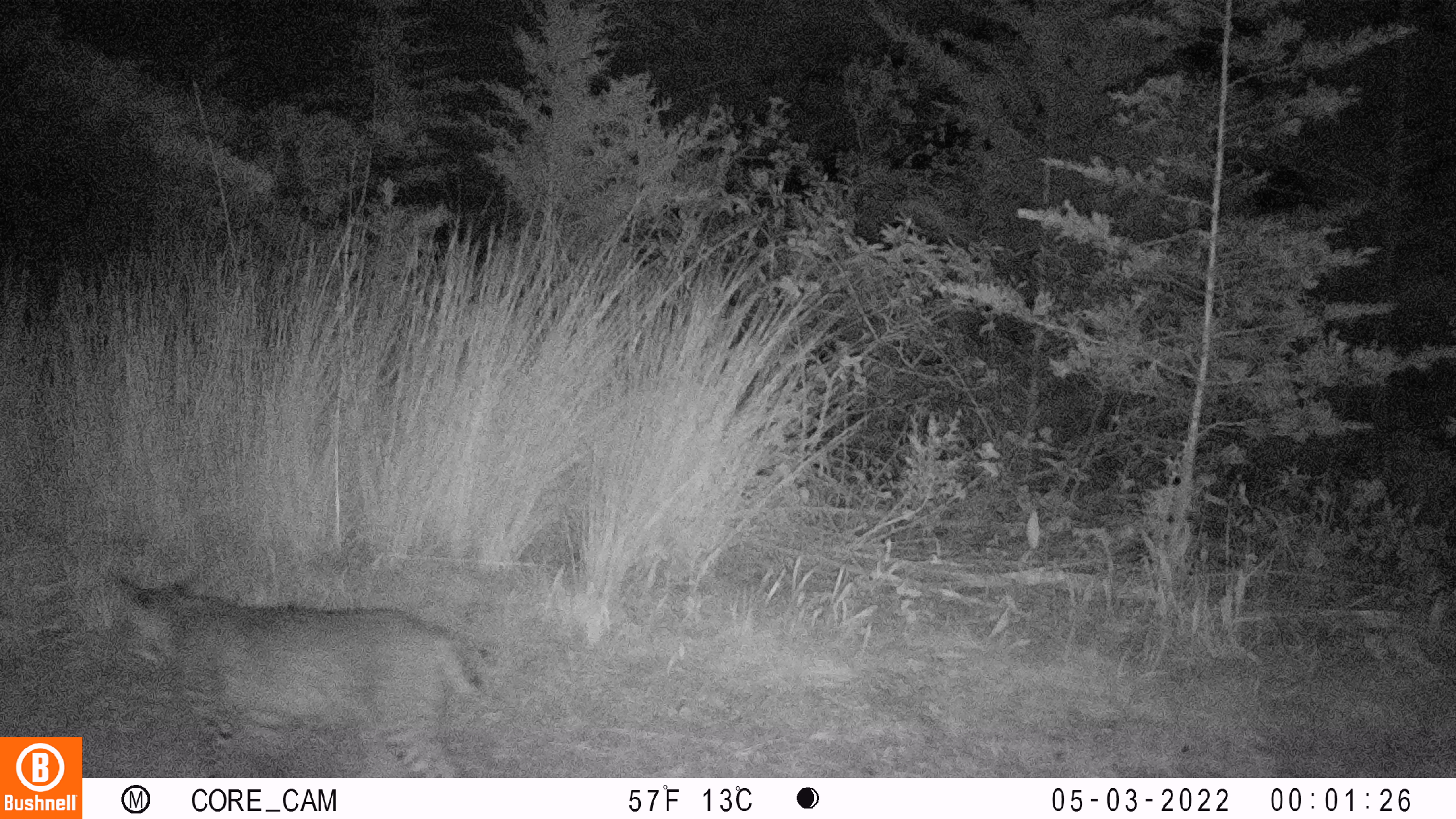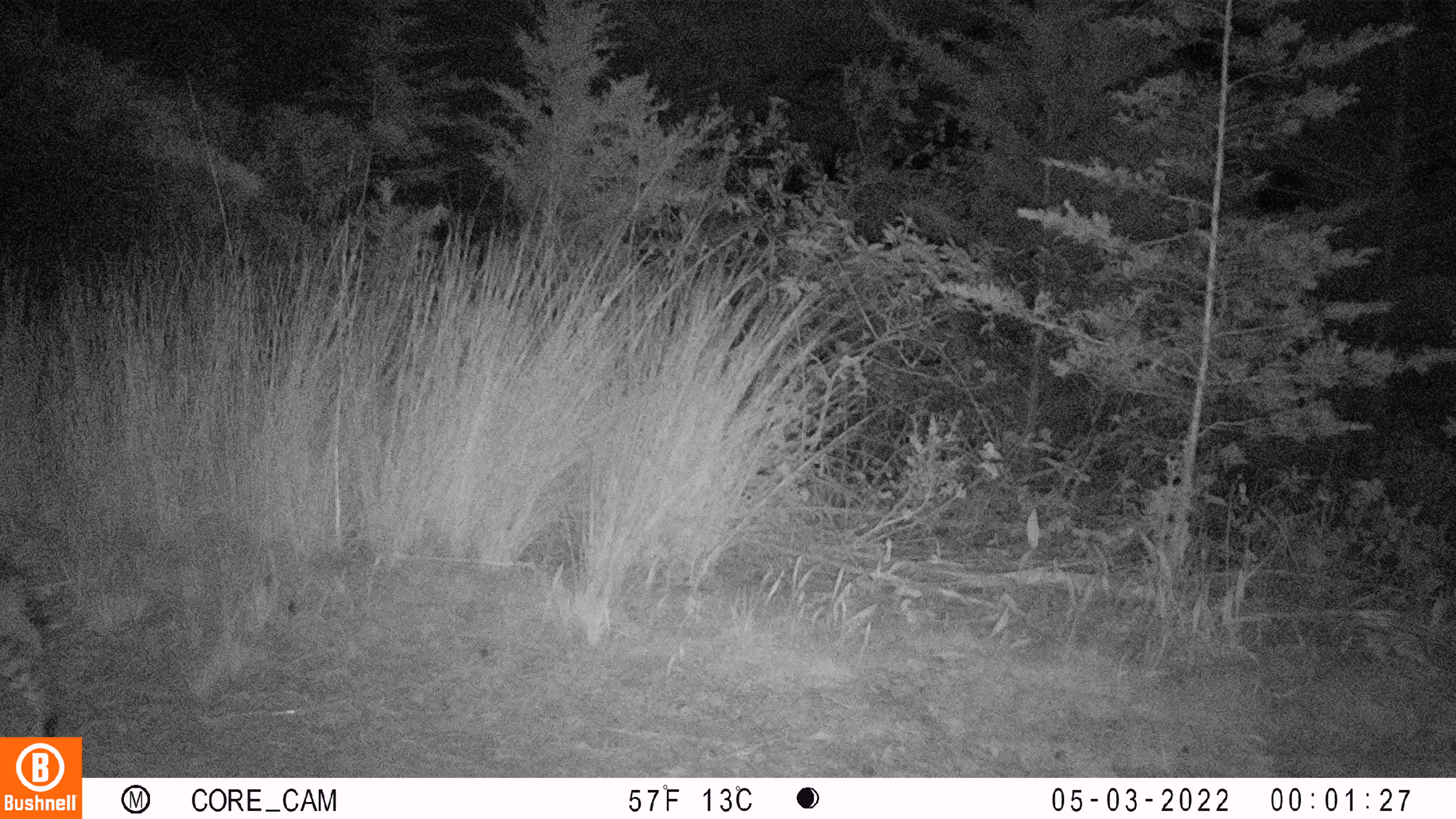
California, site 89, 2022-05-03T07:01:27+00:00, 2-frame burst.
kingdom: Animalia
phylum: Chordata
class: Mammalia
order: Carnivora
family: Felidae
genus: Lynx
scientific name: Lynx rufus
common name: bobcat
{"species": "bobcat (Lynx rufus)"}